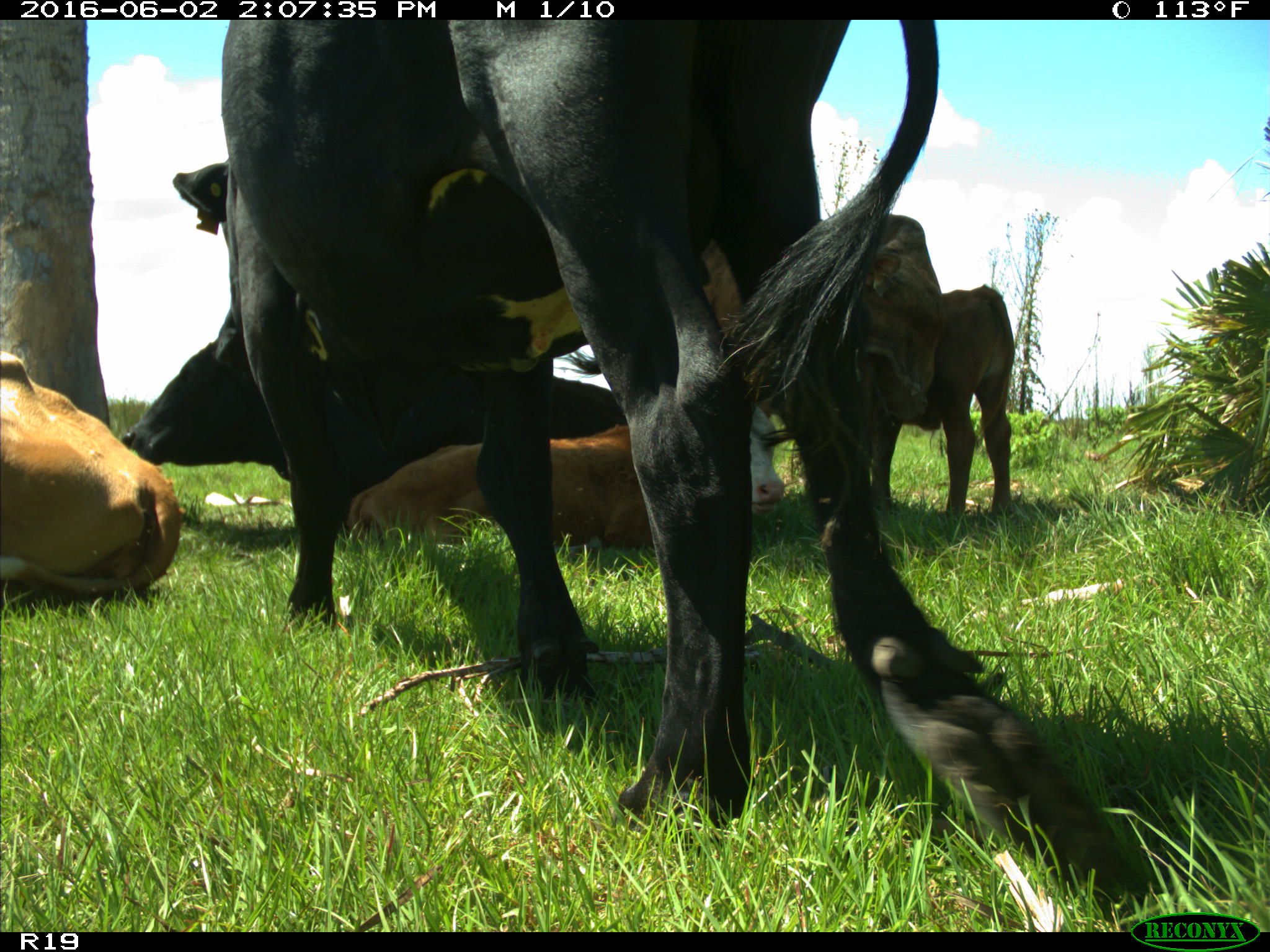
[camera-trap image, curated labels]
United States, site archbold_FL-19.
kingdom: Animalia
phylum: Chordata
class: Mammalia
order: Artiodactyla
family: Bovidae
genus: Bos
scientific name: Bos taurus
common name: domestic cow